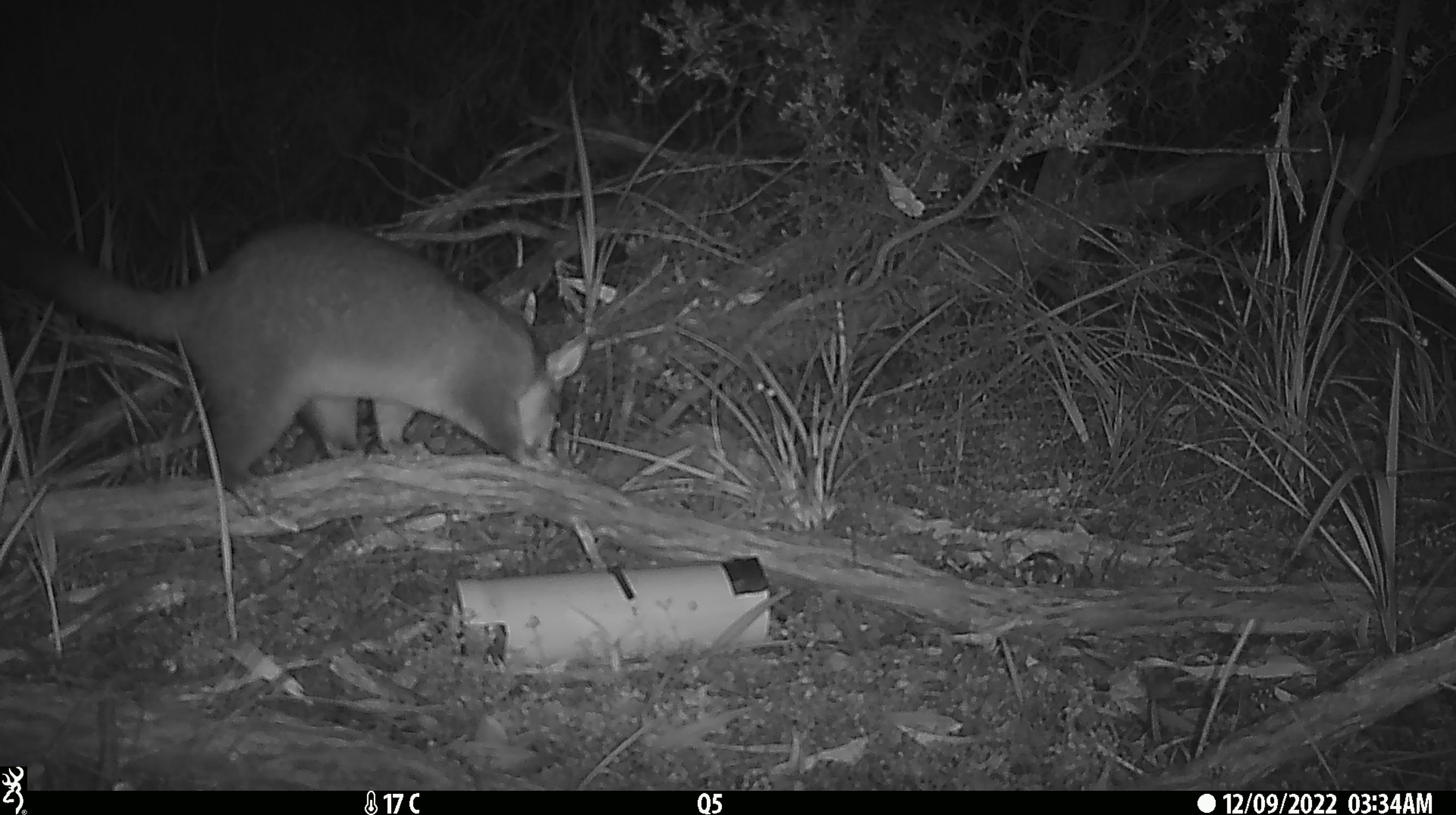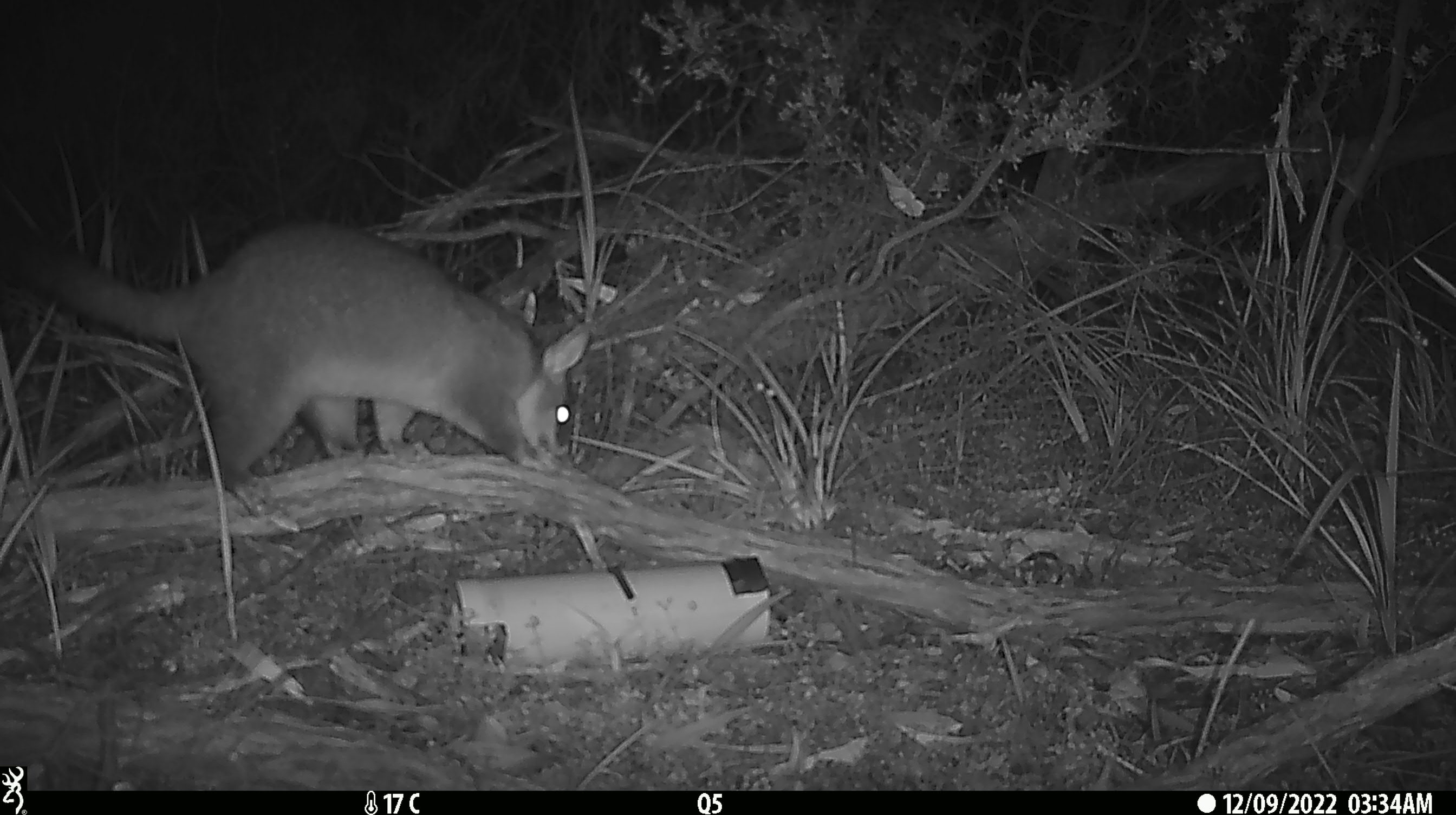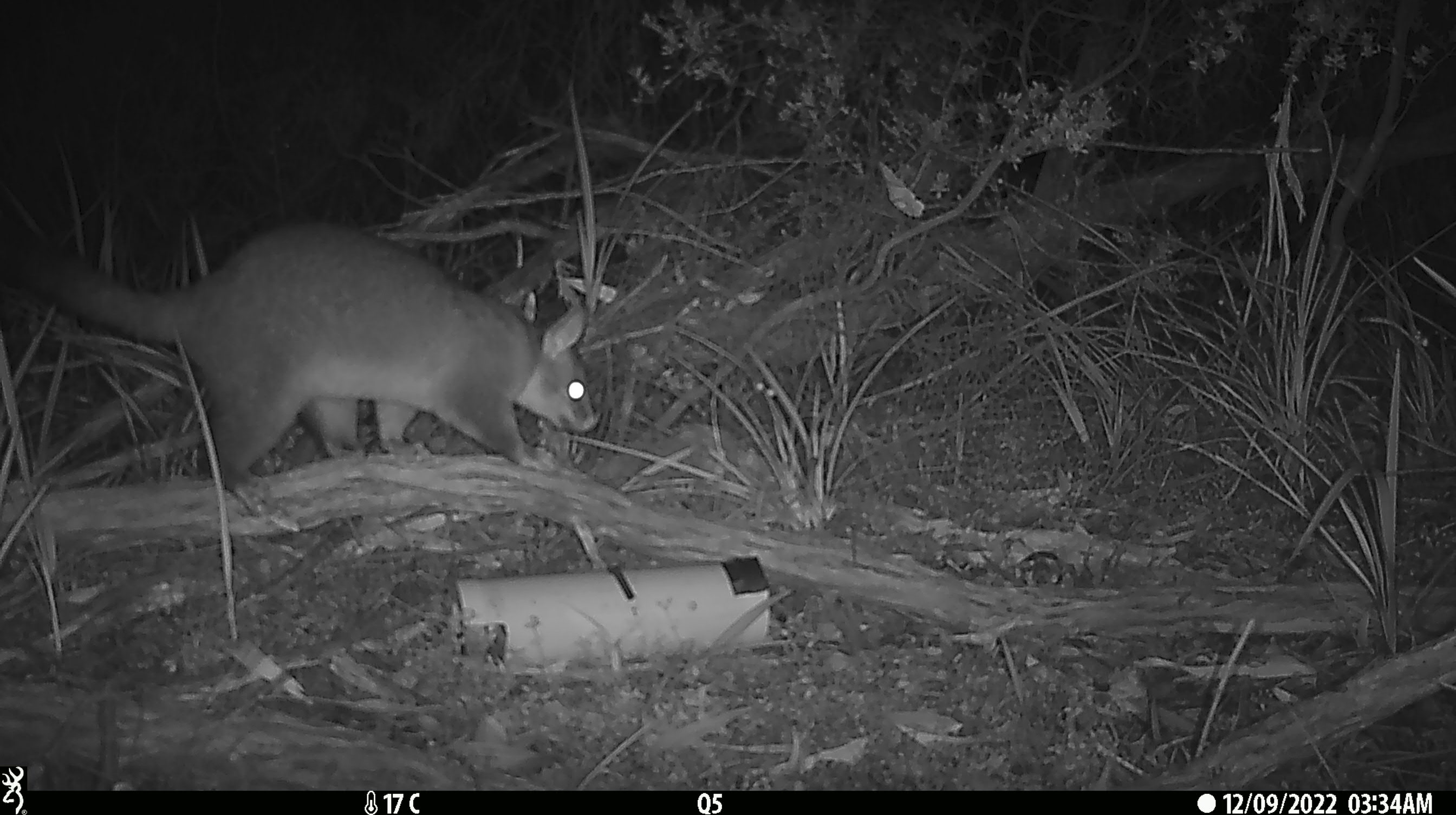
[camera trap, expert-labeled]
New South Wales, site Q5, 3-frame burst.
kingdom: Animalia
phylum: Chordata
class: Mammalia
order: Diprotodontia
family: Phalangeridae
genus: Trichosurus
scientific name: Trichosurus vulpecula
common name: common brushtail possum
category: possum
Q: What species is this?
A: Possum (common brushtail possum) (Trichosurus vulpecula).